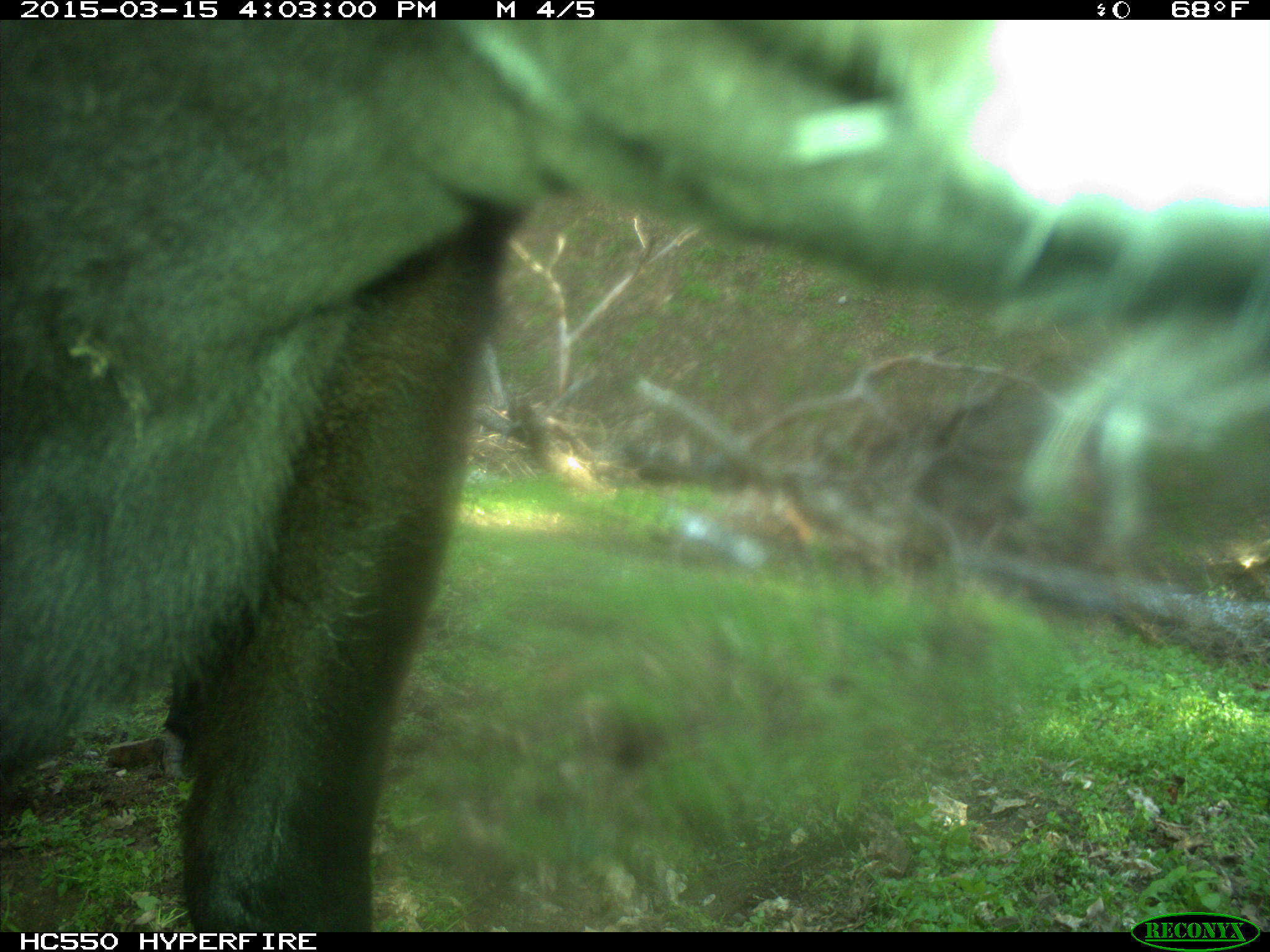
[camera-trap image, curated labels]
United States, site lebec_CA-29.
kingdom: Animalia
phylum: Chordata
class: Mammalia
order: Artiodactyla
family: Bovidae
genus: Bos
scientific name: Bos taurus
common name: domestic cow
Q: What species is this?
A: Bos taurus (domestic cow).